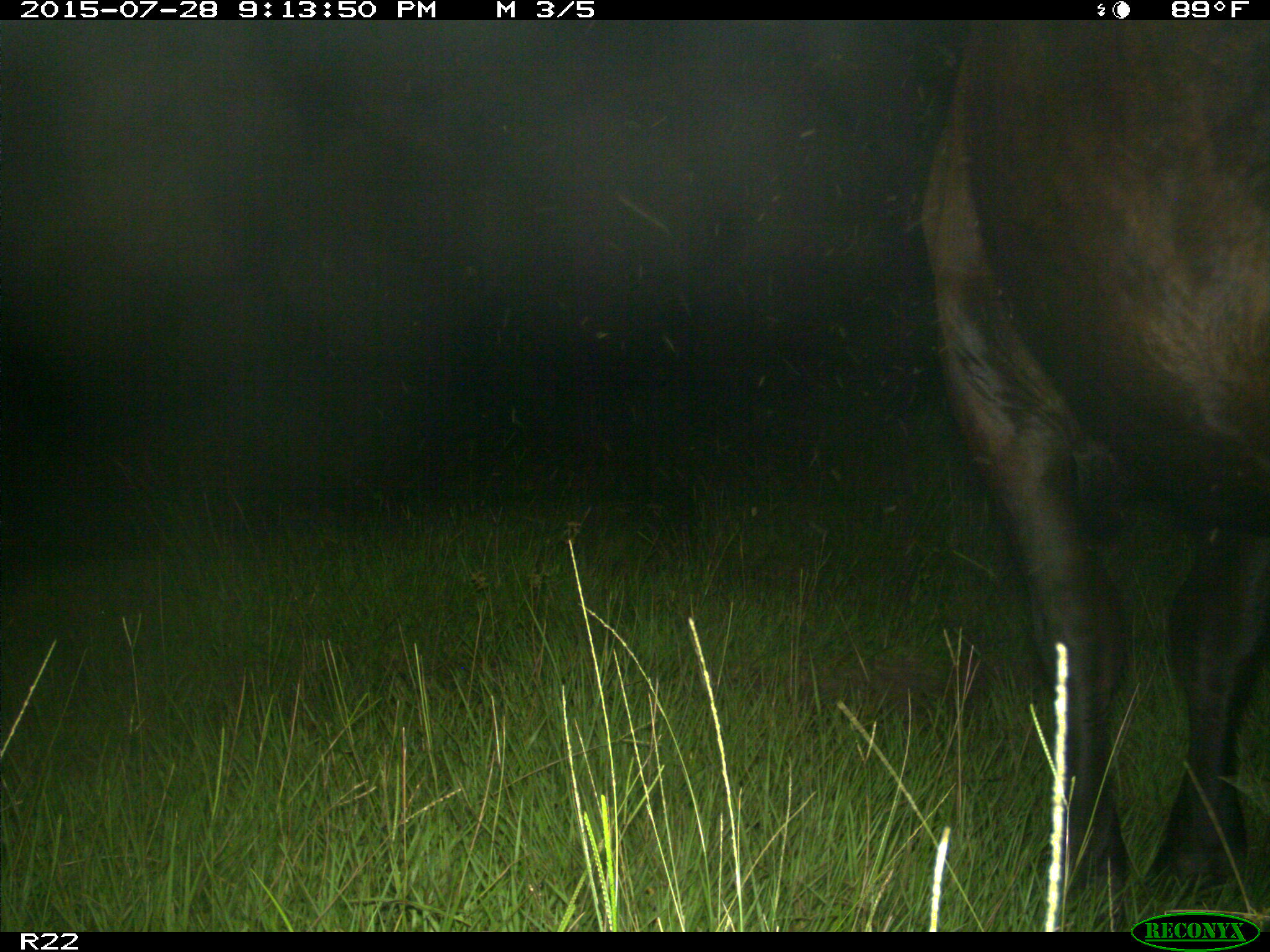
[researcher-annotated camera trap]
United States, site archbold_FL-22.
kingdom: Animalia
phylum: Chordata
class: Mammalia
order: Artiodactyla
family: Bovidae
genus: Bos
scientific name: Bos taurus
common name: domestic cow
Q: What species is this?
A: Bos taurus (domestic cow).